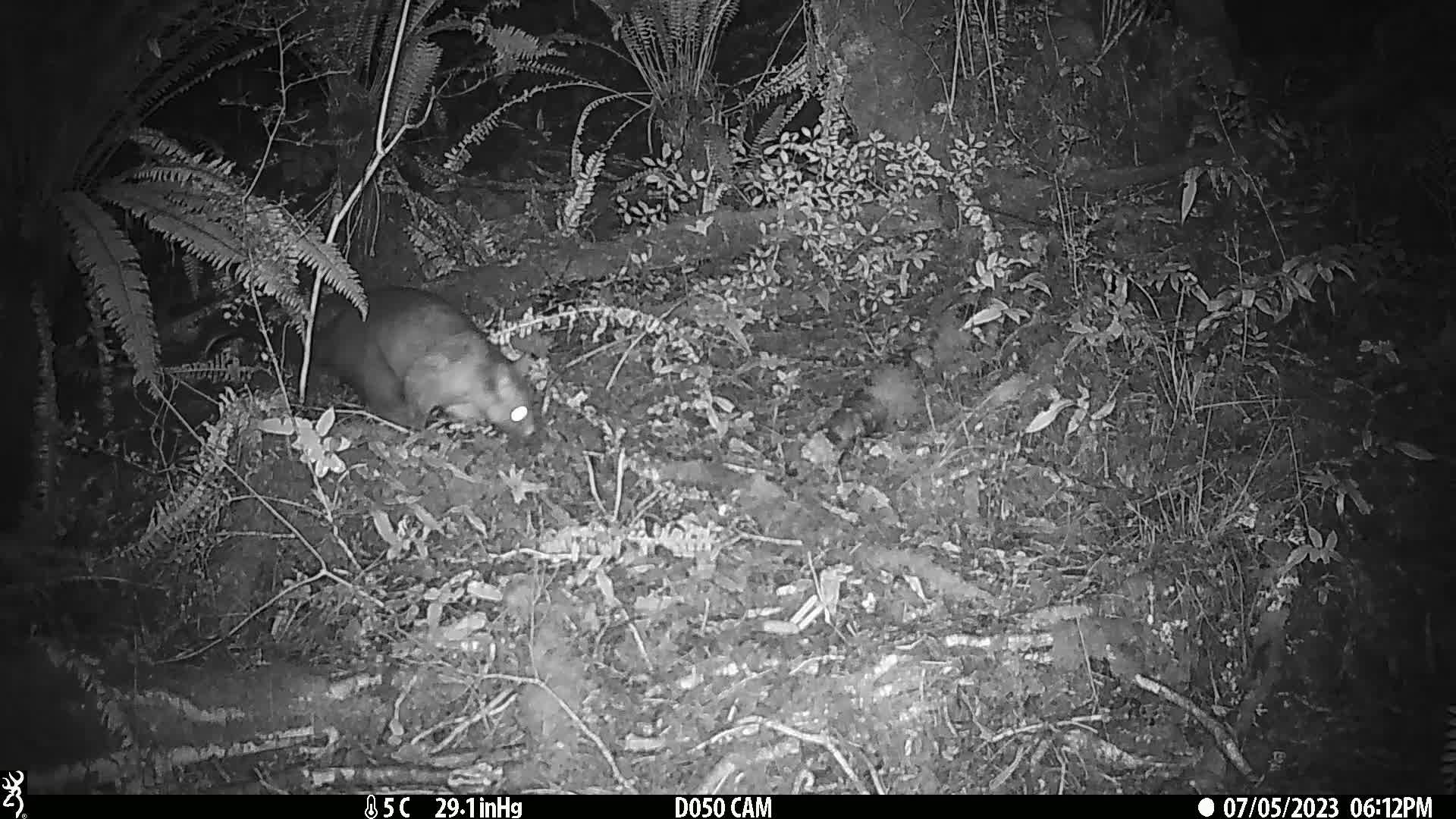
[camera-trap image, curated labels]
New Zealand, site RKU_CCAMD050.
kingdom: Animalia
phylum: Chordata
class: Mammalia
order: Diprotodontia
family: Phalangeridae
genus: Trichosurus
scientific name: Trichosurus vulpecula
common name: common brushtail possum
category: possum